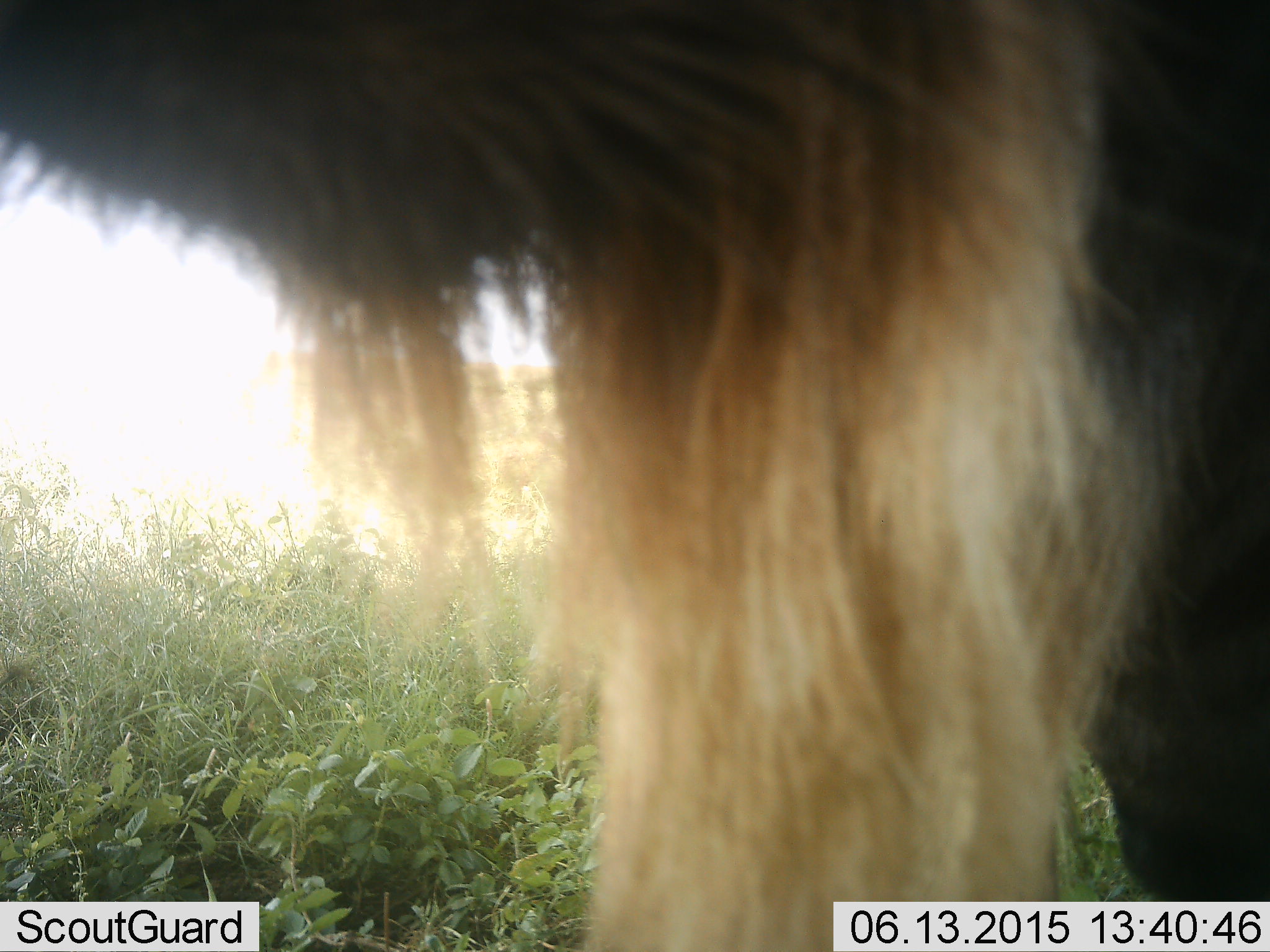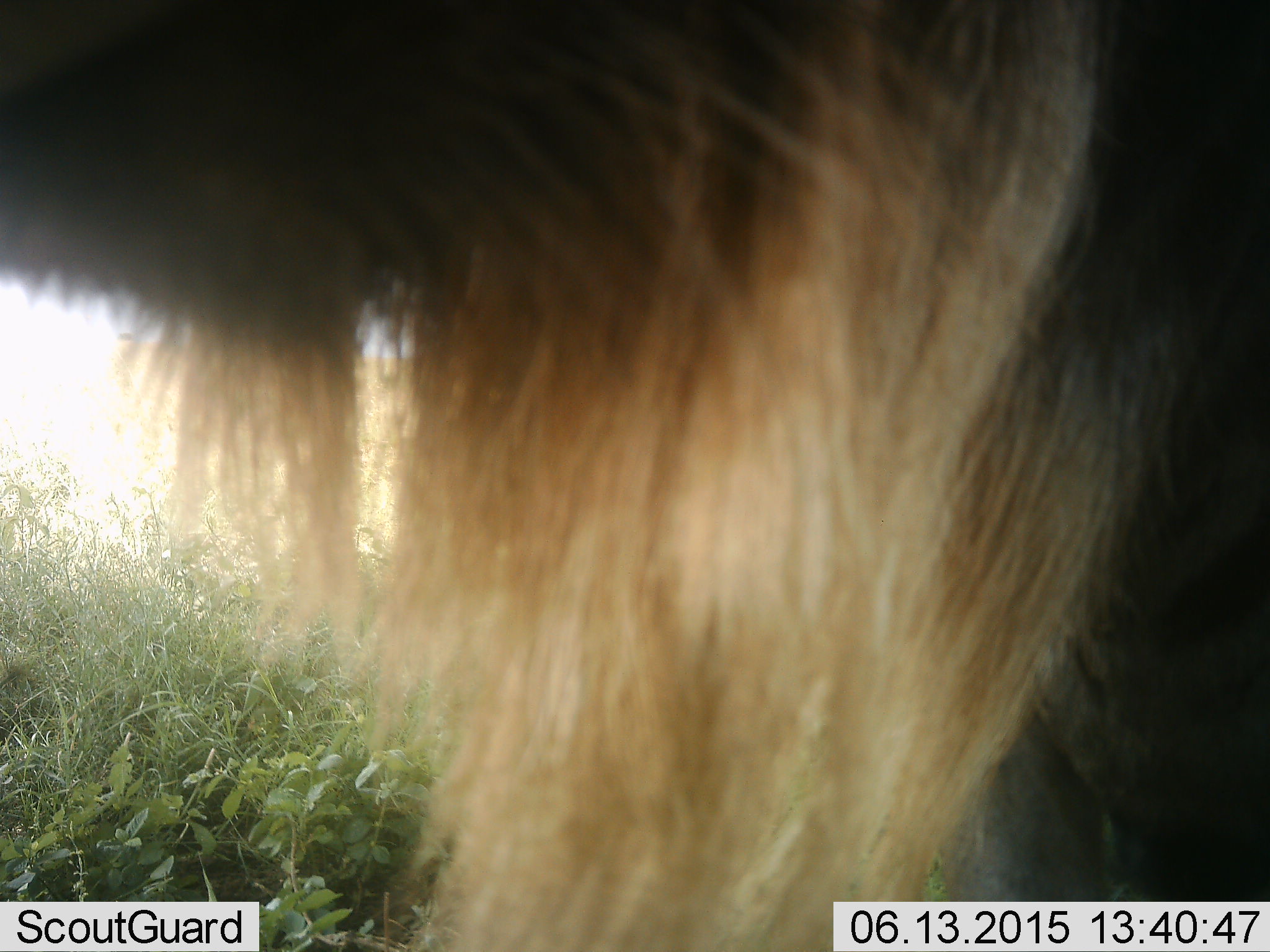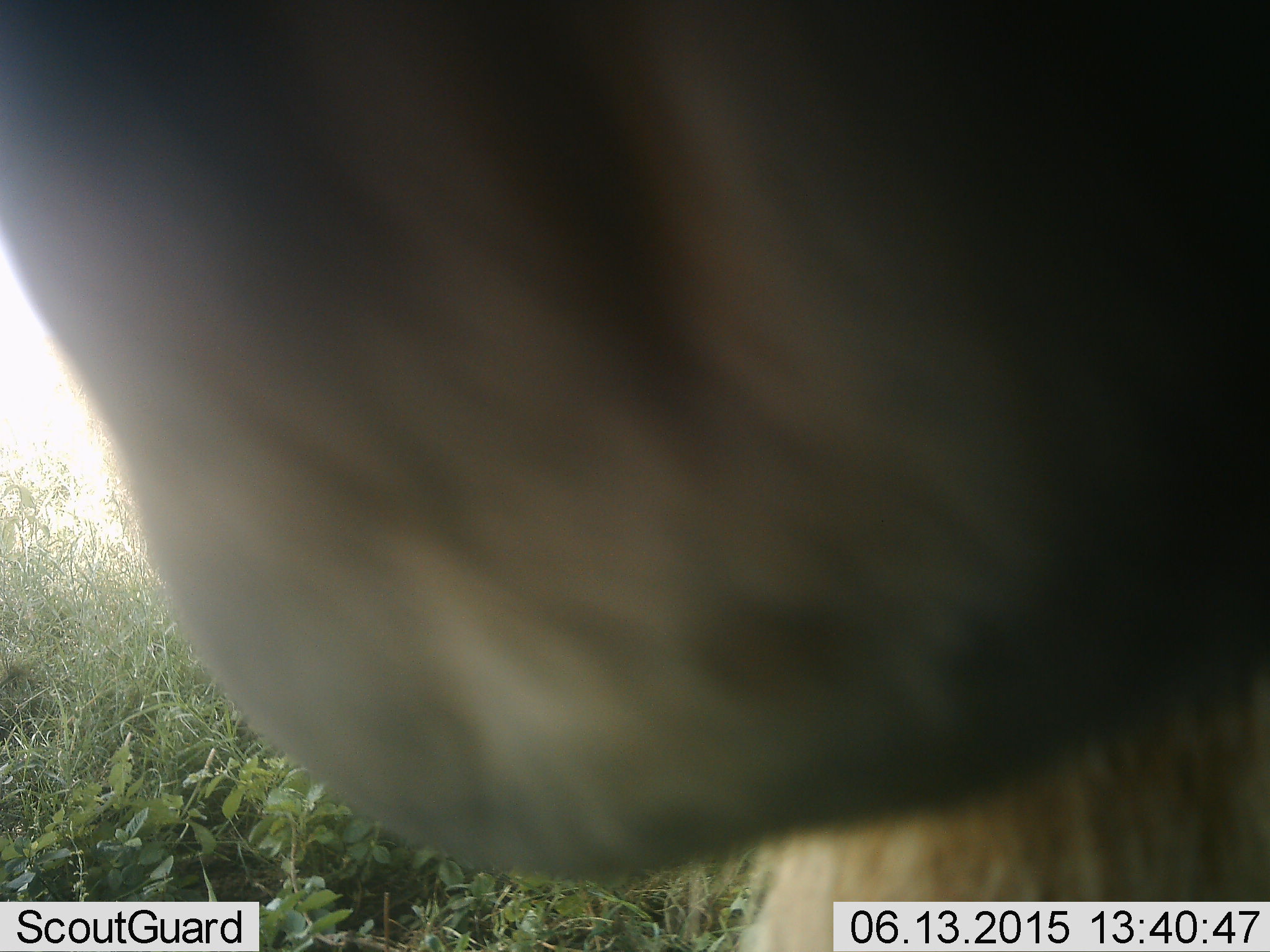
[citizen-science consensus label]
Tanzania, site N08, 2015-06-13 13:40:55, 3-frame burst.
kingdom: Animalia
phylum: Chordata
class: Mammalia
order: Artiodactyla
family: Bovidae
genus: Connochaetes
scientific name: Connochaetes taurinus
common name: blue wildebeest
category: wildebeest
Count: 1.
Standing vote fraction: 80%.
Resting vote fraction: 0%.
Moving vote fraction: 30%.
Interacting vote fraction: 0%.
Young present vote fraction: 0%.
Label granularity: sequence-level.